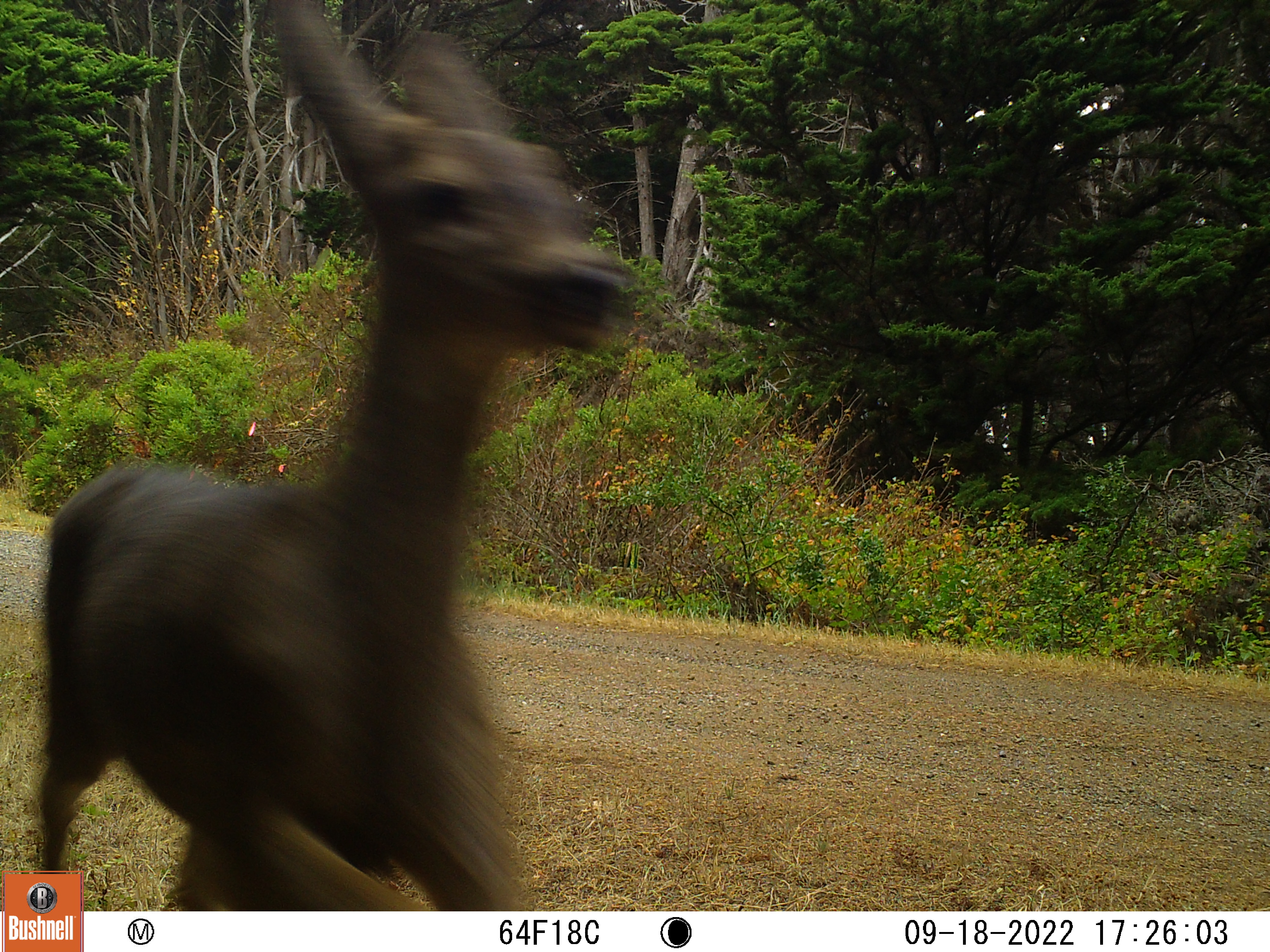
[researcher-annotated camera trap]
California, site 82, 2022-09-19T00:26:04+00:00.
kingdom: Animalia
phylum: Chordata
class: Mammalia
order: Artiodactyla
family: Cervidae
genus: Odocoileus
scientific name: Odocoileus hemionus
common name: mule deer